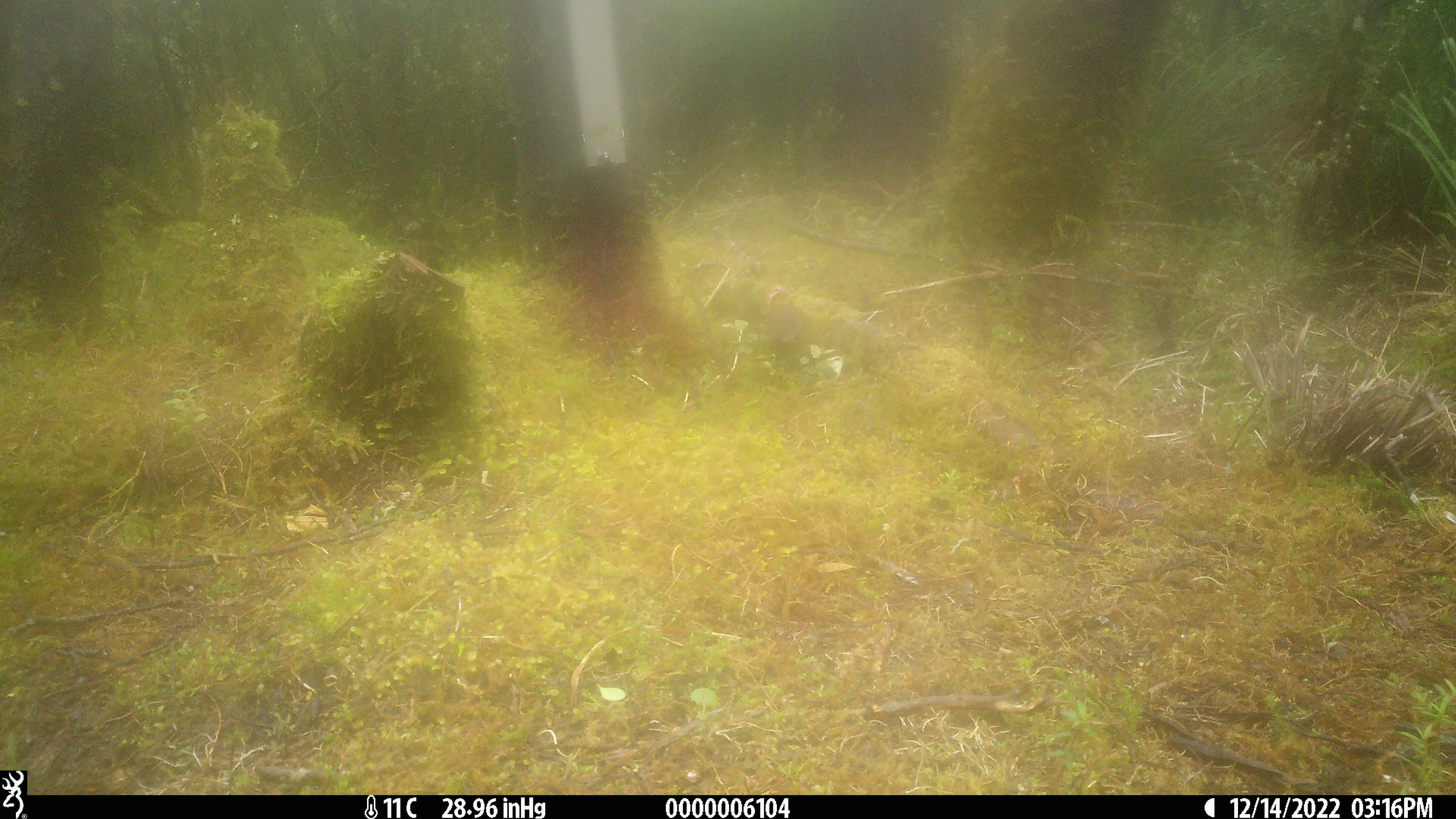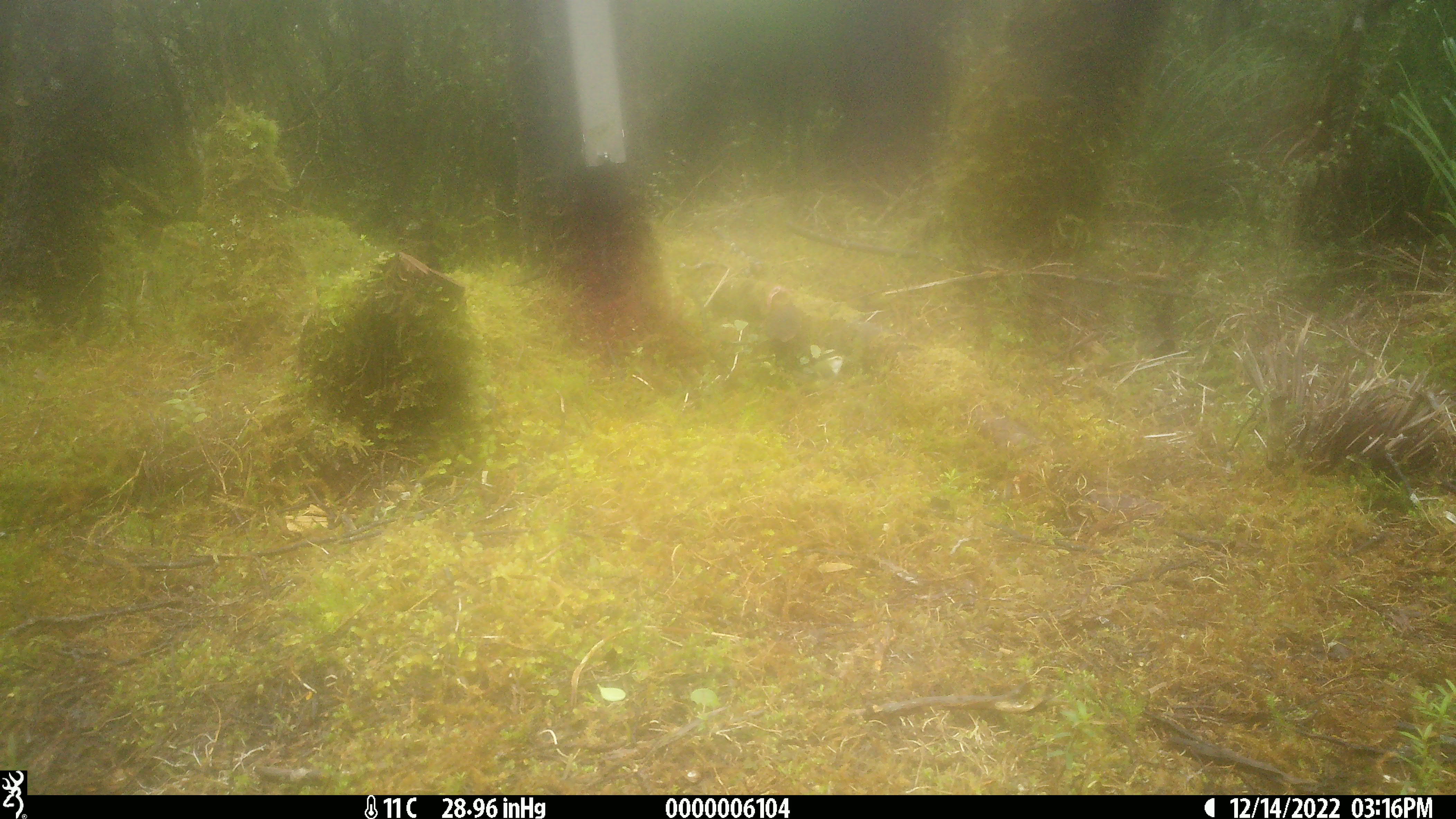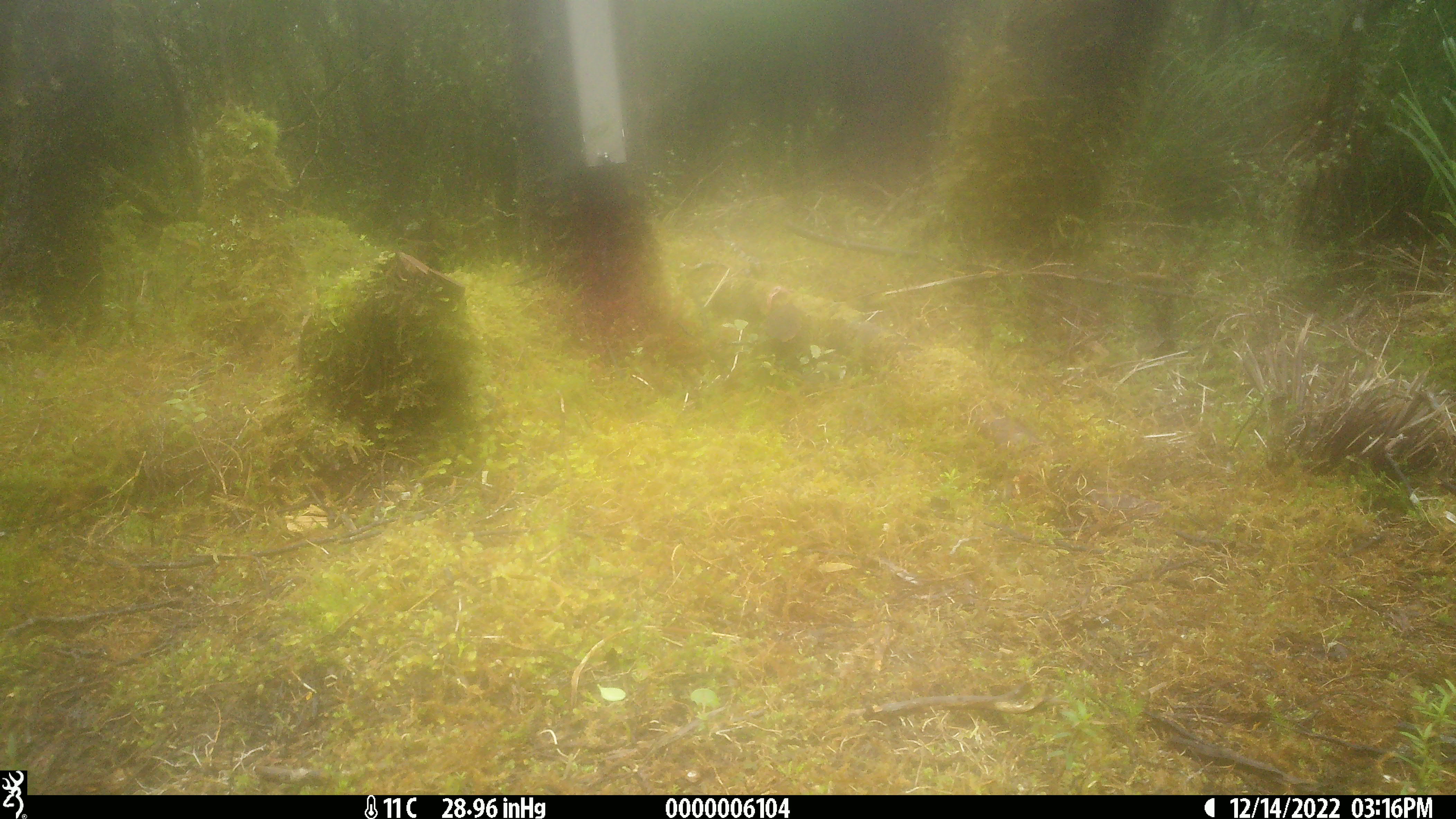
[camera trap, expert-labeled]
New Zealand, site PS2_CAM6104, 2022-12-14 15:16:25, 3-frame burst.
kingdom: Animalia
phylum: Chordata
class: Aves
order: Passeriformes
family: Acanthisittidae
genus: Acanthisitta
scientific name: Acanthisitta chloris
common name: rifleman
Rifleman (Acanthisitta chloris).